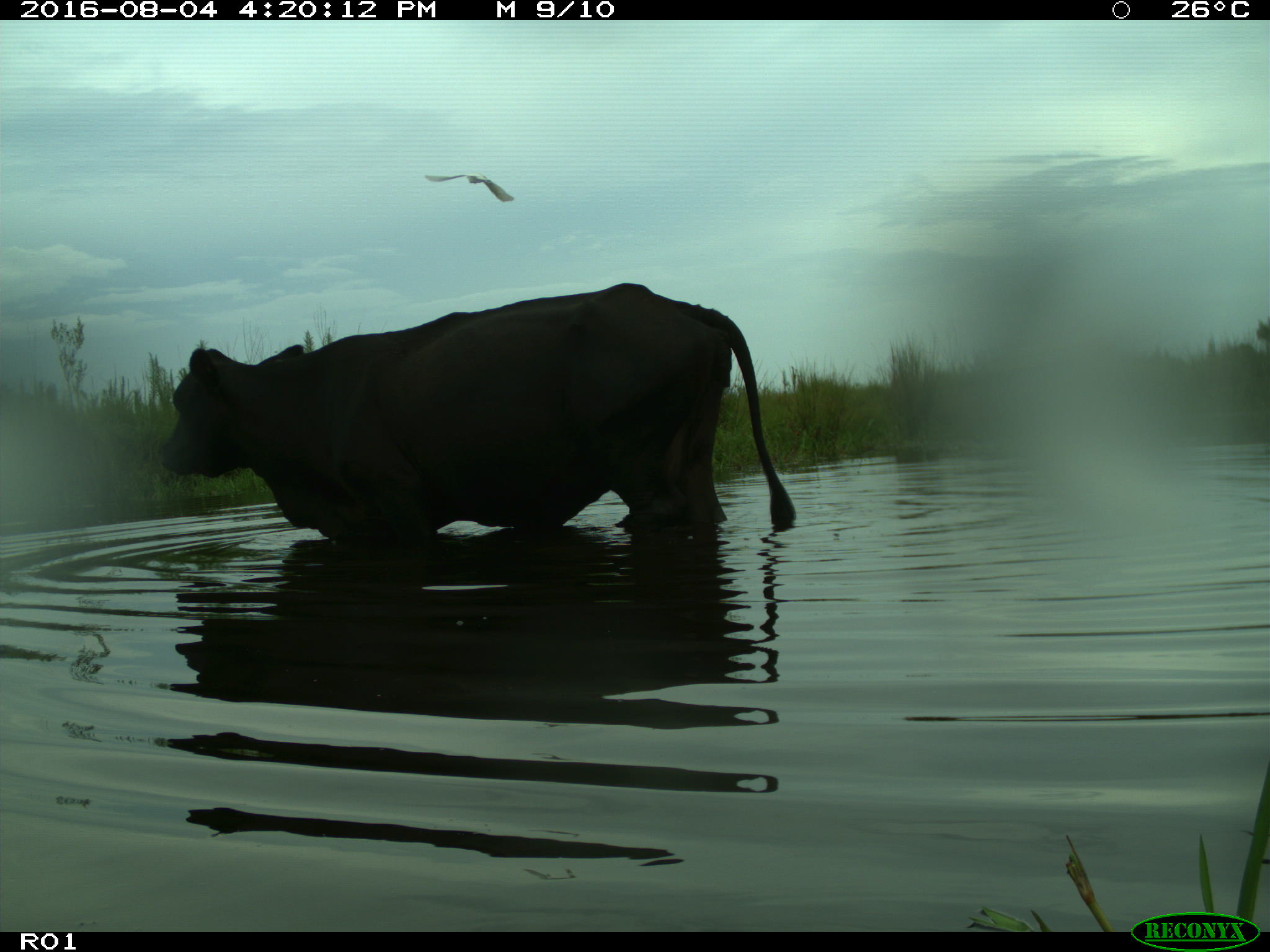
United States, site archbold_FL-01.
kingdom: Animalia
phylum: Chordata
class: Mammalia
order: Artiodactyla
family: Bovidae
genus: Bos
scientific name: Bos taurus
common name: domestic cow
Bos taurus (domestic cow).